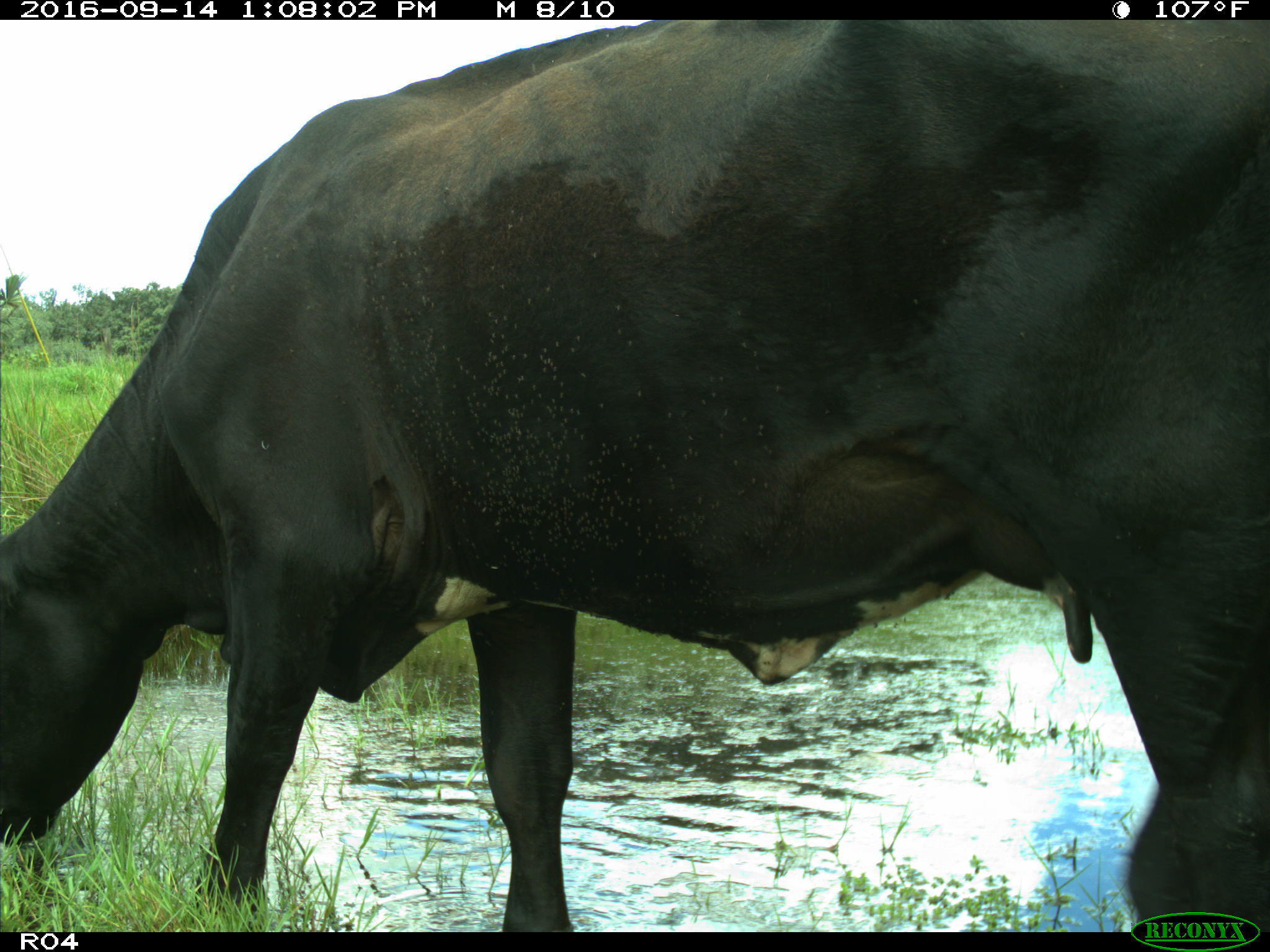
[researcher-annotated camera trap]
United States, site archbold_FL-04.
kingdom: Animalia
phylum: Chordata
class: Mammalia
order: Artiodactyla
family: Bovidae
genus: Bos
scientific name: Bos taurus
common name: domestic cow